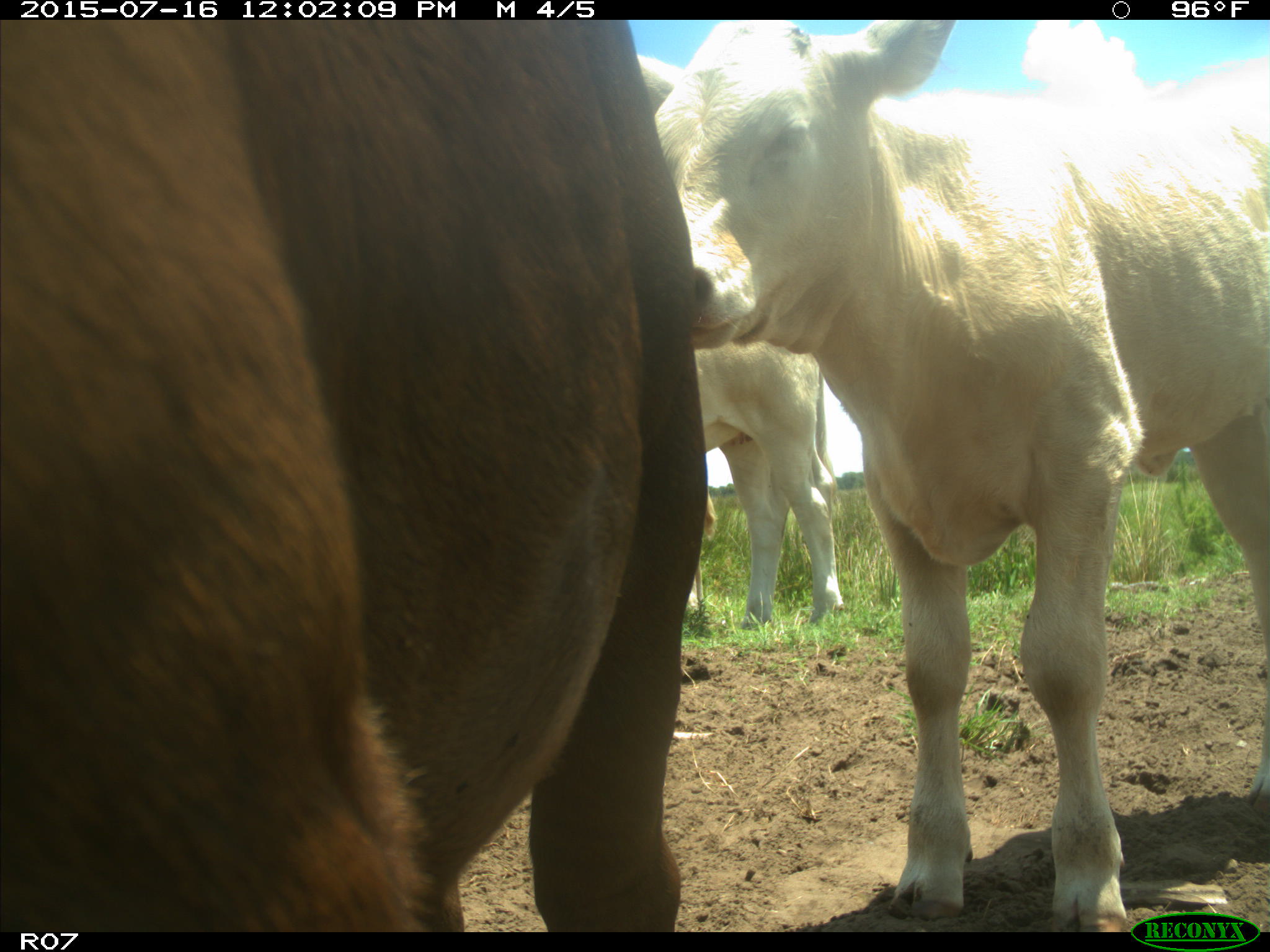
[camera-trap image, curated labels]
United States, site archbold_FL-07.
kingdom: Animalia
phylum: Chordata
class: Mammalia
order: Artiodactyla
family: Bovidae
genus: Bos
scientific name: Bos taurus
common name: domestic cow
Bos taurus (domestic cow).